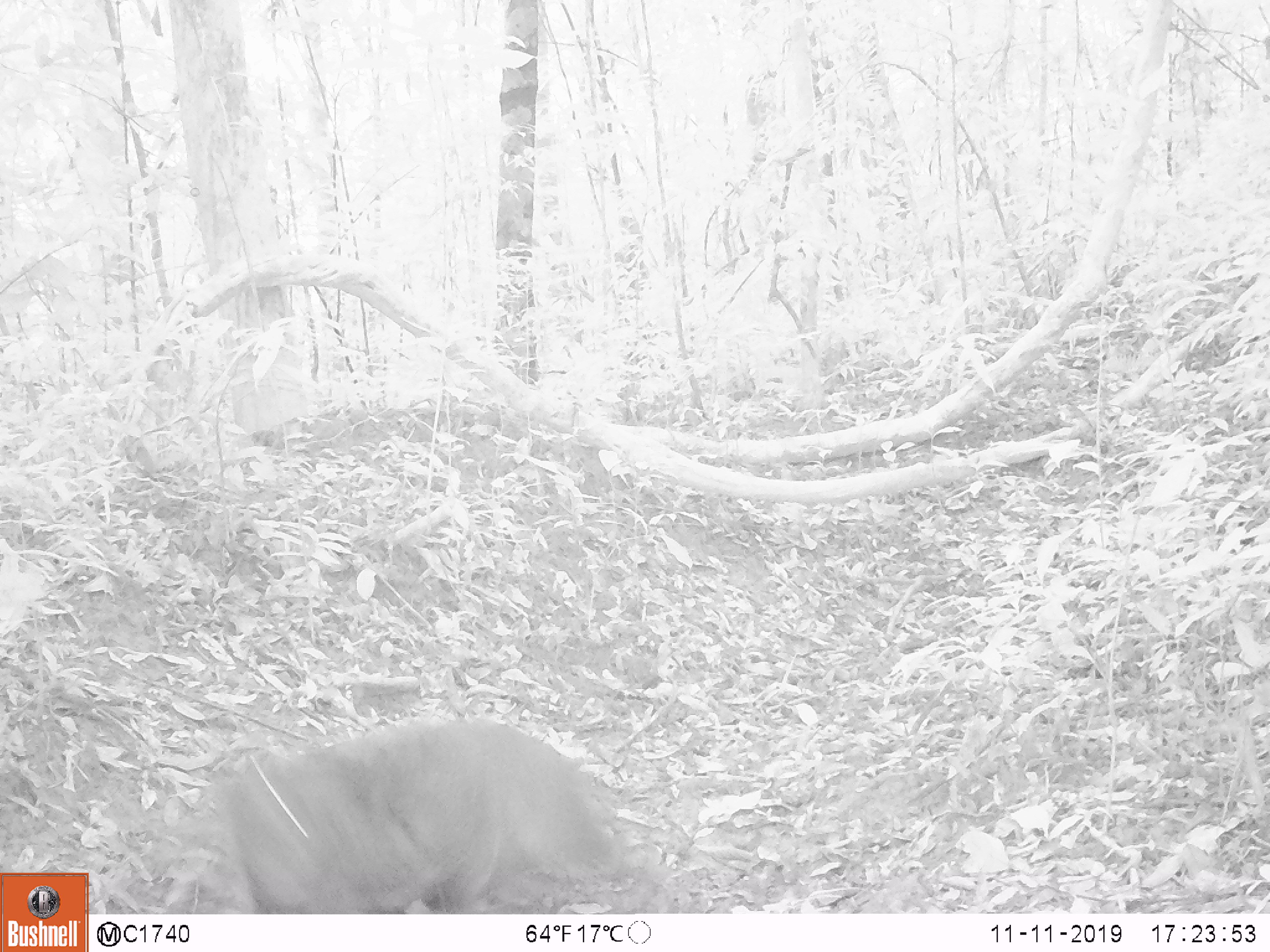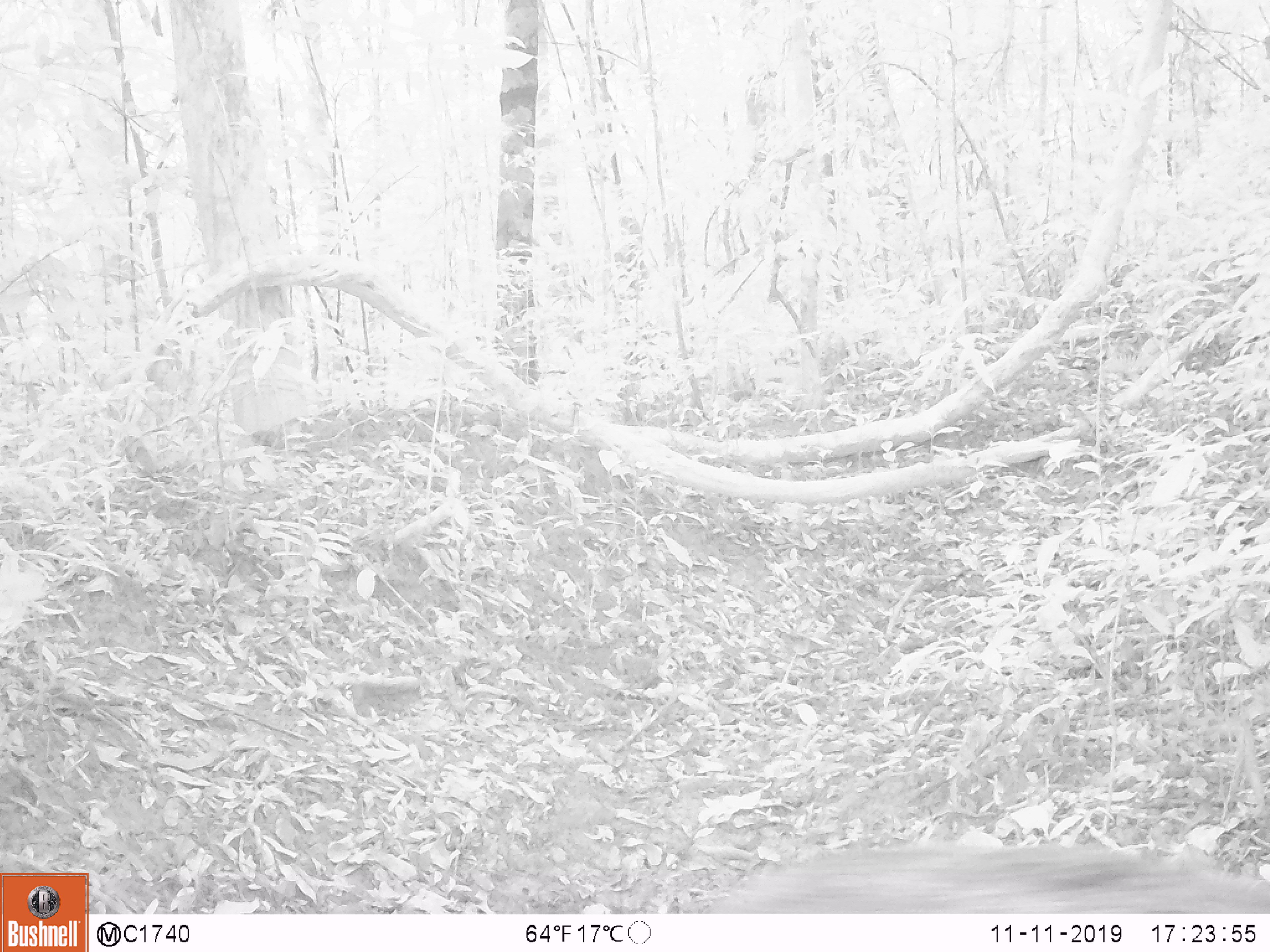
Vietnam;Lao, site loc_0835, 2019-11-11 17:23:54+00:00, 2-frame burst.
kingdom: Animalia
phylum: Chordata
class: Mammalia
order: Artiodactyla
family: Suidae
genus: Sus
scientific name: Sus scrofa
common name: eurasian wild pig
Eurasian wild pig (Sus scrofa). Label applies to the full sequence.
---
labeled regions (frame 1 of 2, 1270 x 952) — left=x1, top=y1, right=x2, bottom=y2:
eurasian wild pig: left=176, top=711, right=671, bottom=914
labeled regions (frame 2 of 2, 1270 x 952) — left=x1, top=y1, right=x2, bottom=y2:
eurasian wild pig: left=682, top=842, right=1270, bottom=914